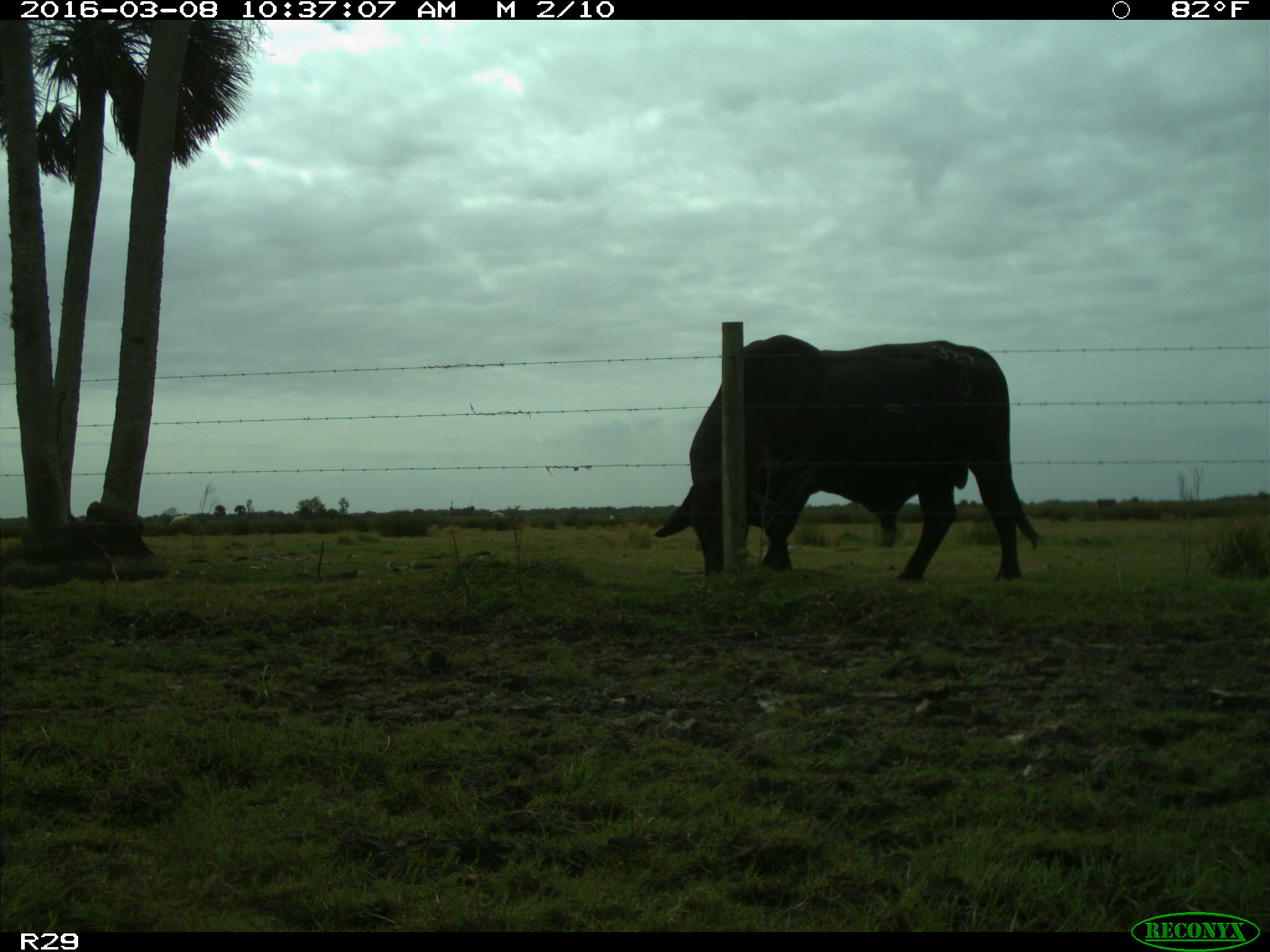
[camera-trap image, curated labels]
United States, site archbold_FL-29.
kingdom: Animalia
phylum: Chordata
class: Mammalia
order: Artiodactyla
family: Bovidae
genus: Bos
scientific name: Bos taurus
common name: domestic cow